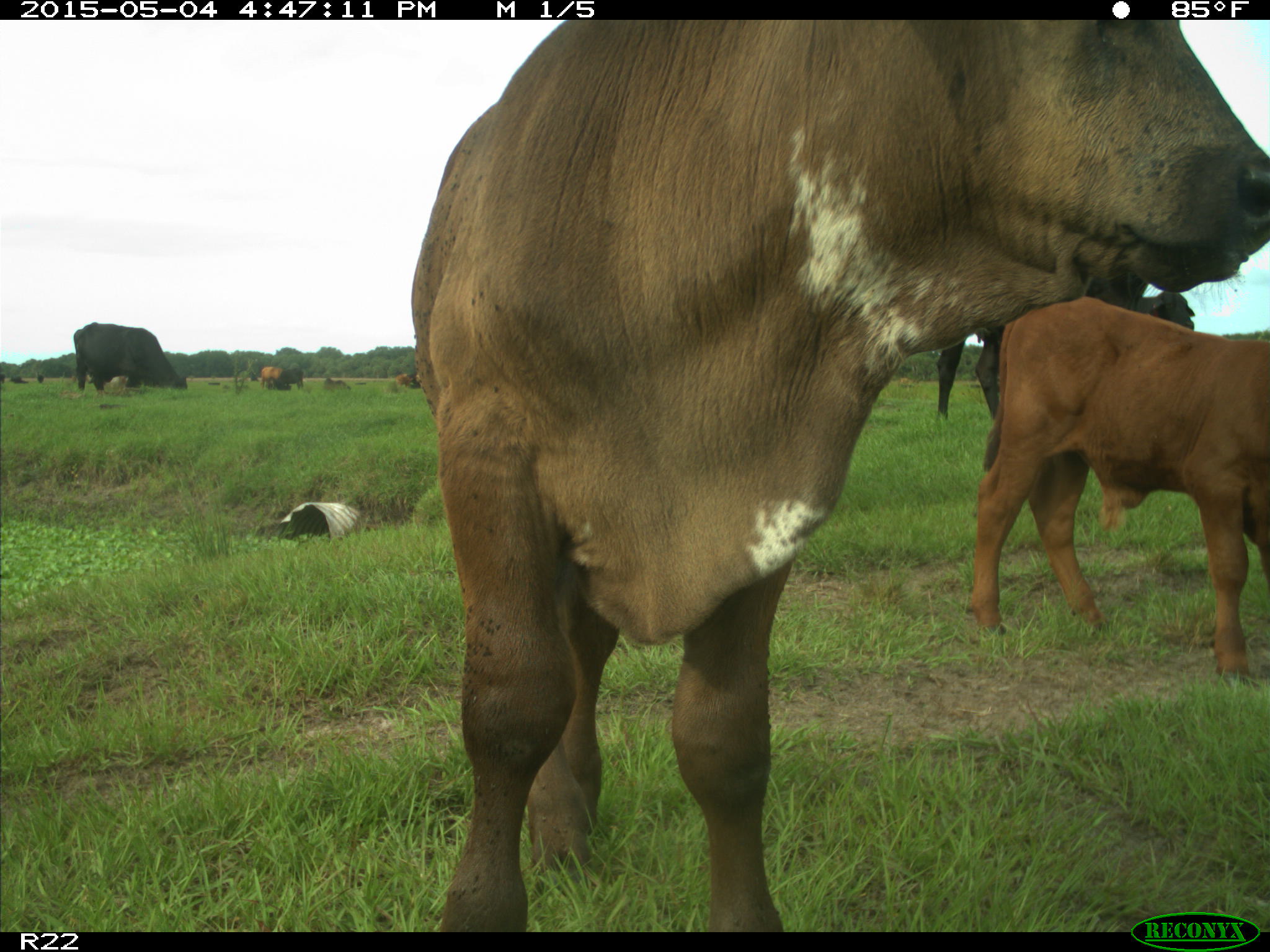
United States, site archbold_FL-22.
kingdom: Animalia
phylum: Chordata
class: Mammalia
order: Artiodactyla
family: Bovidae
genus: Bos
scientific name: Bos taurus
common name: domestic cow